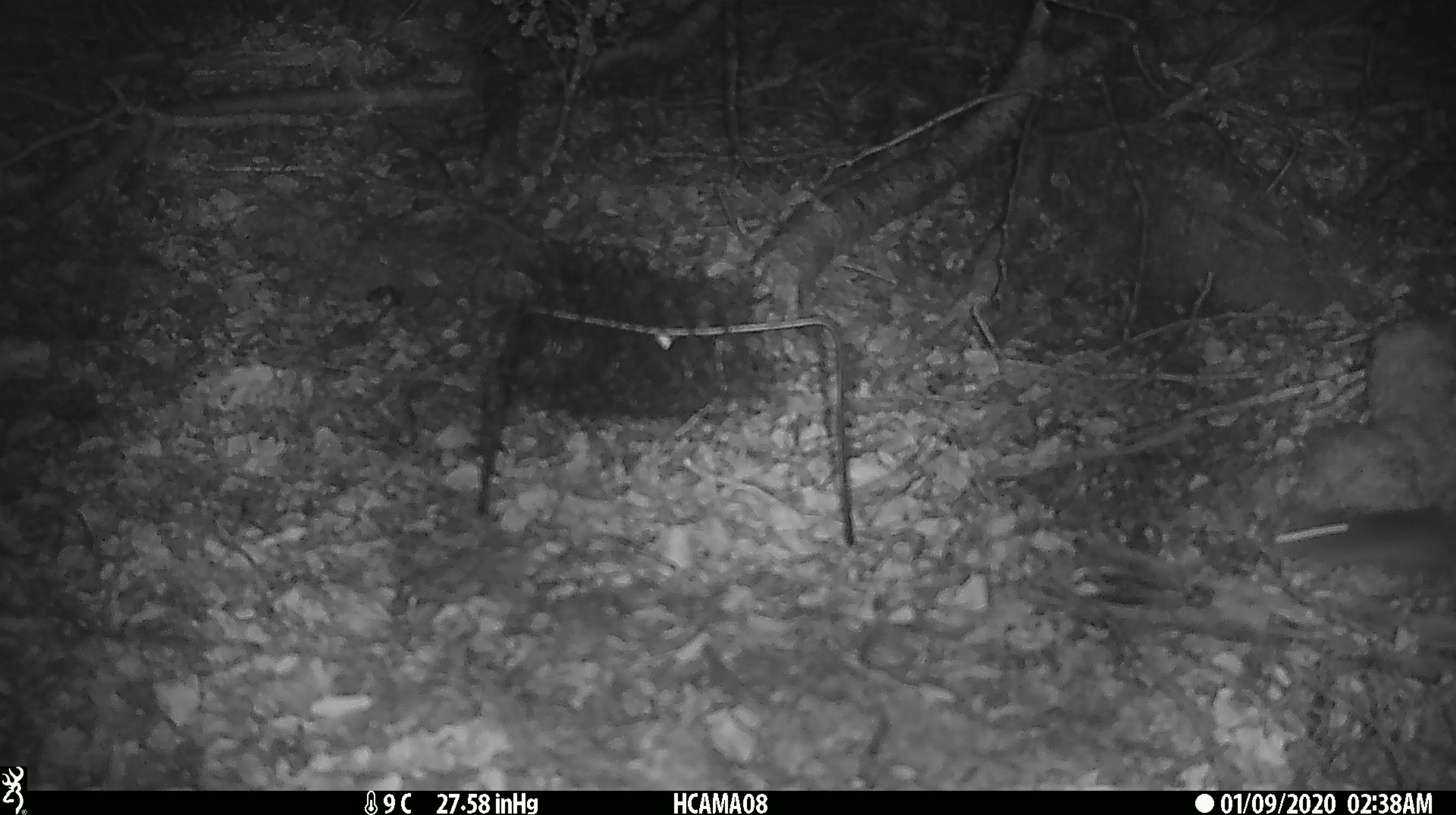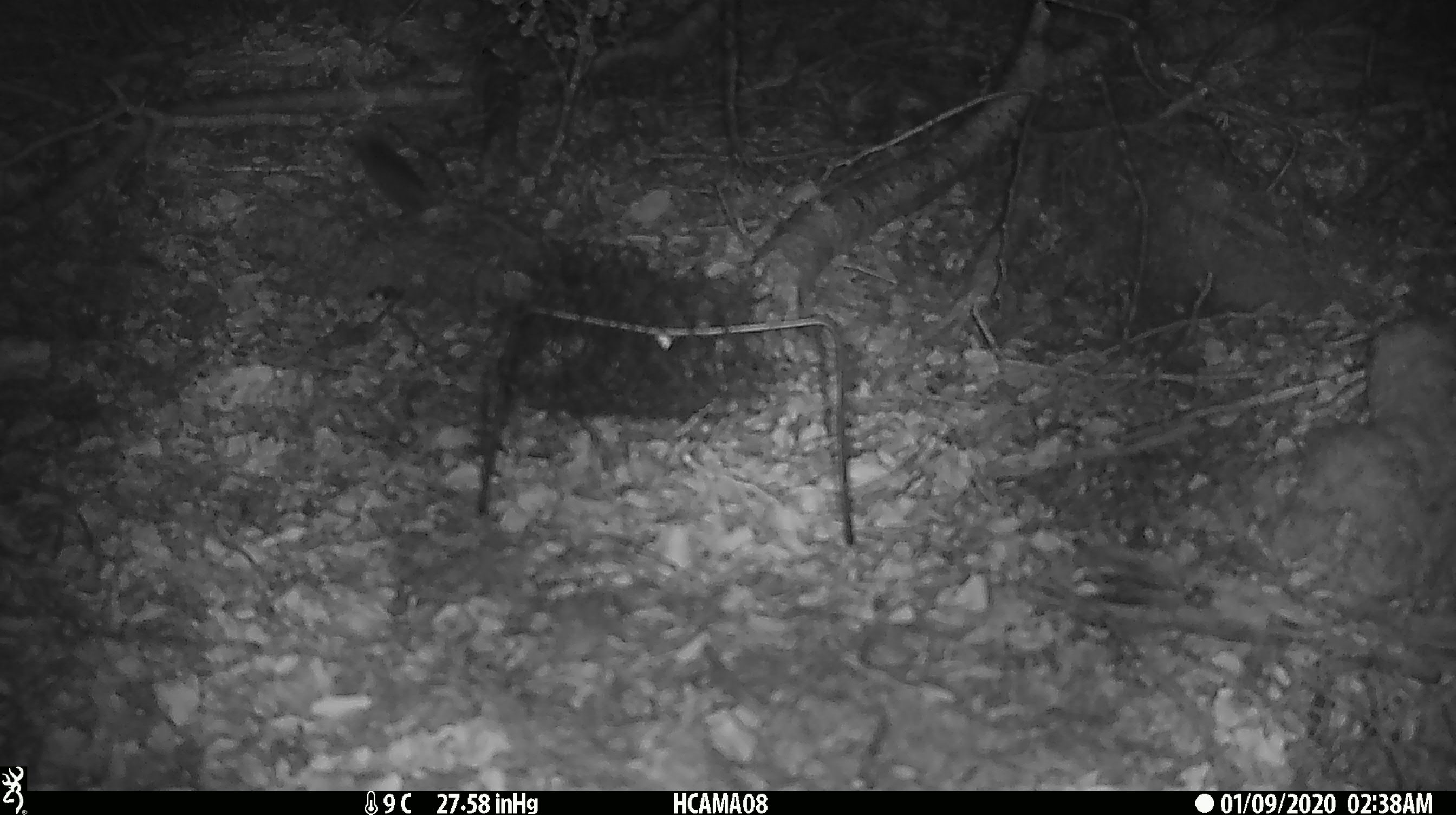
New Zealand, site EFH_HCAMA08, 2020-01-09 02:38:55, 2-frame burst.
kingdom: Animalia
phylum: Chordata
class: Mammalia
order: Rodentia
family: Muridae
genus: Mus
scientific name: Mus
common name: mouse